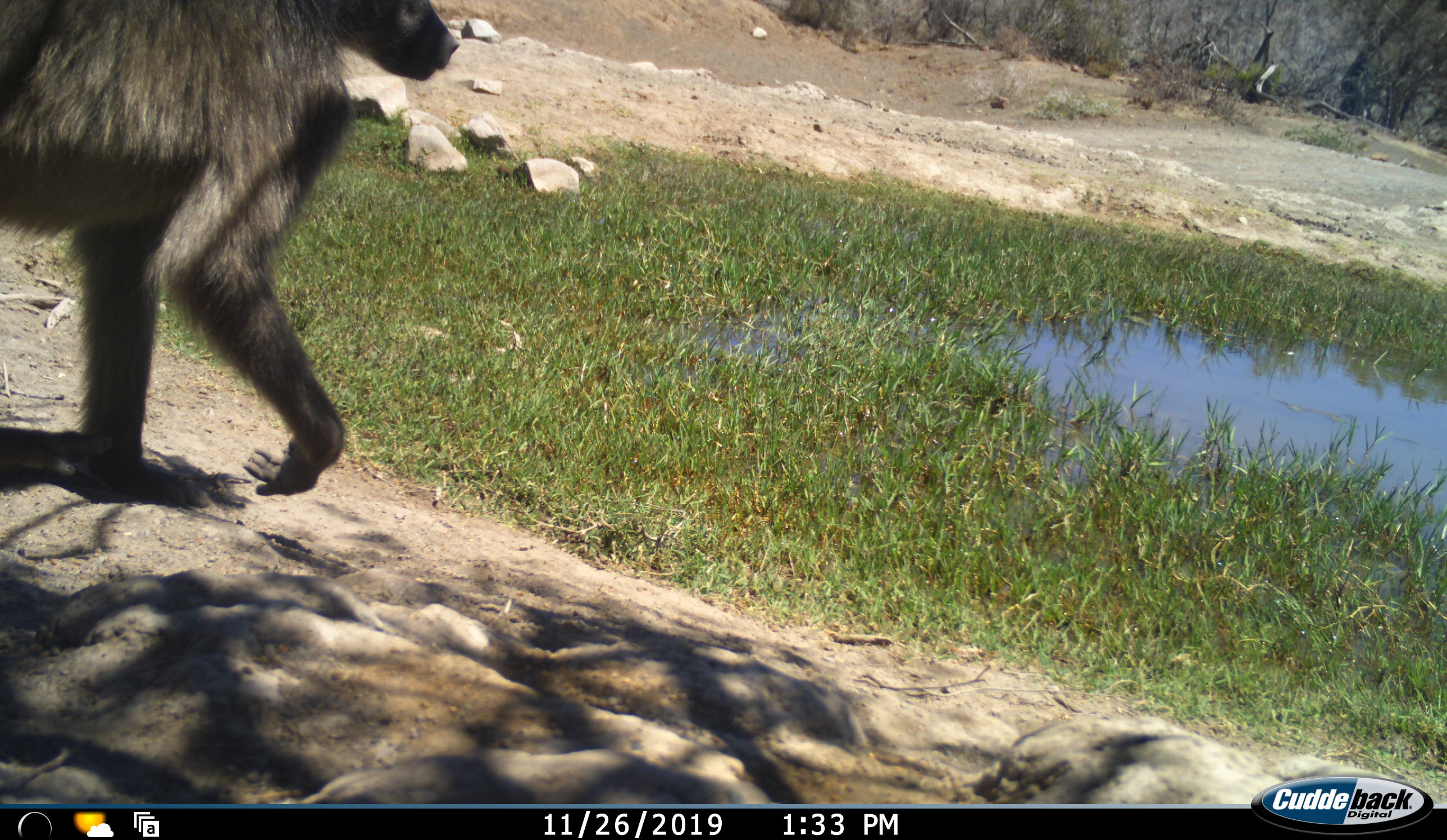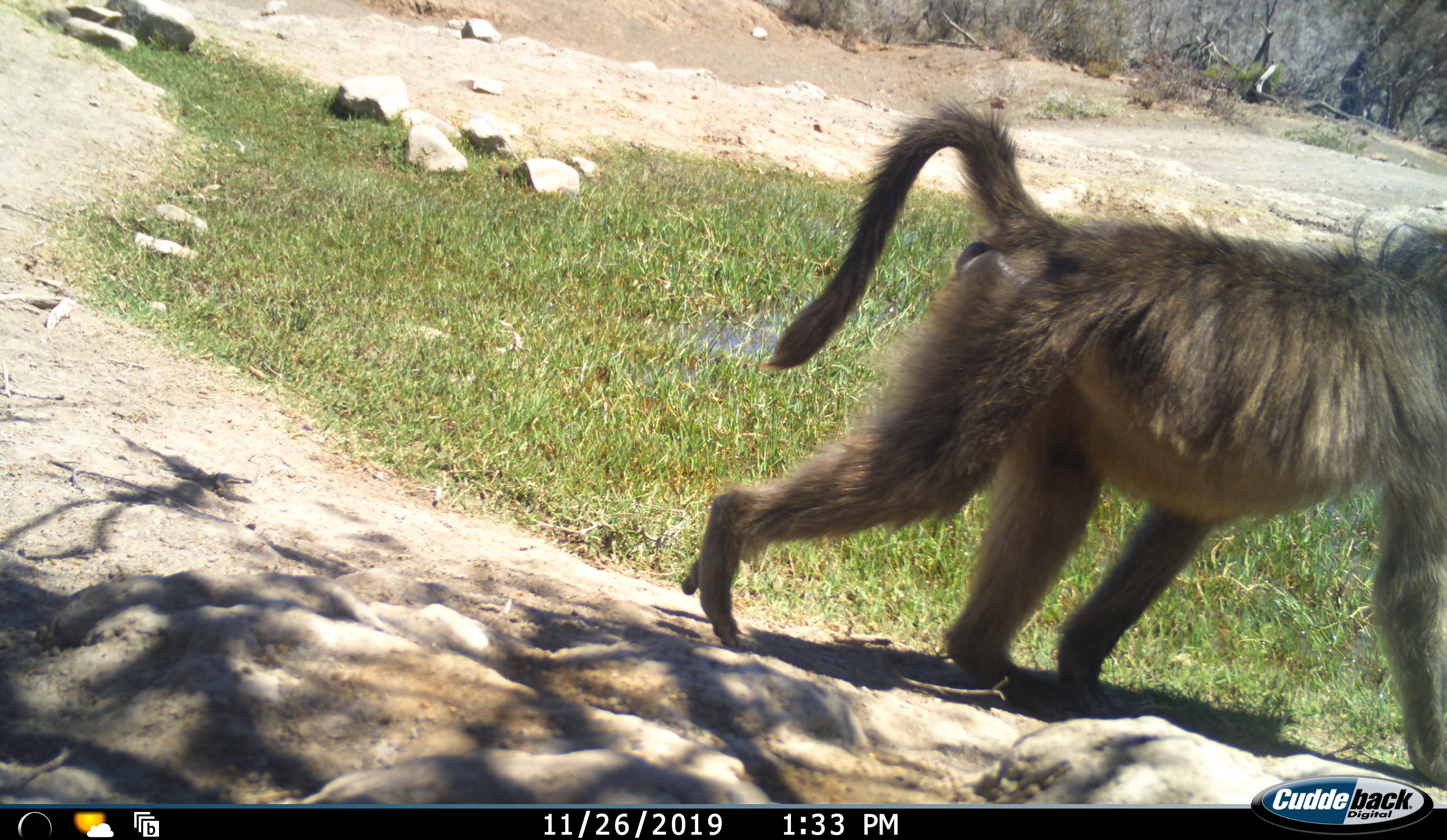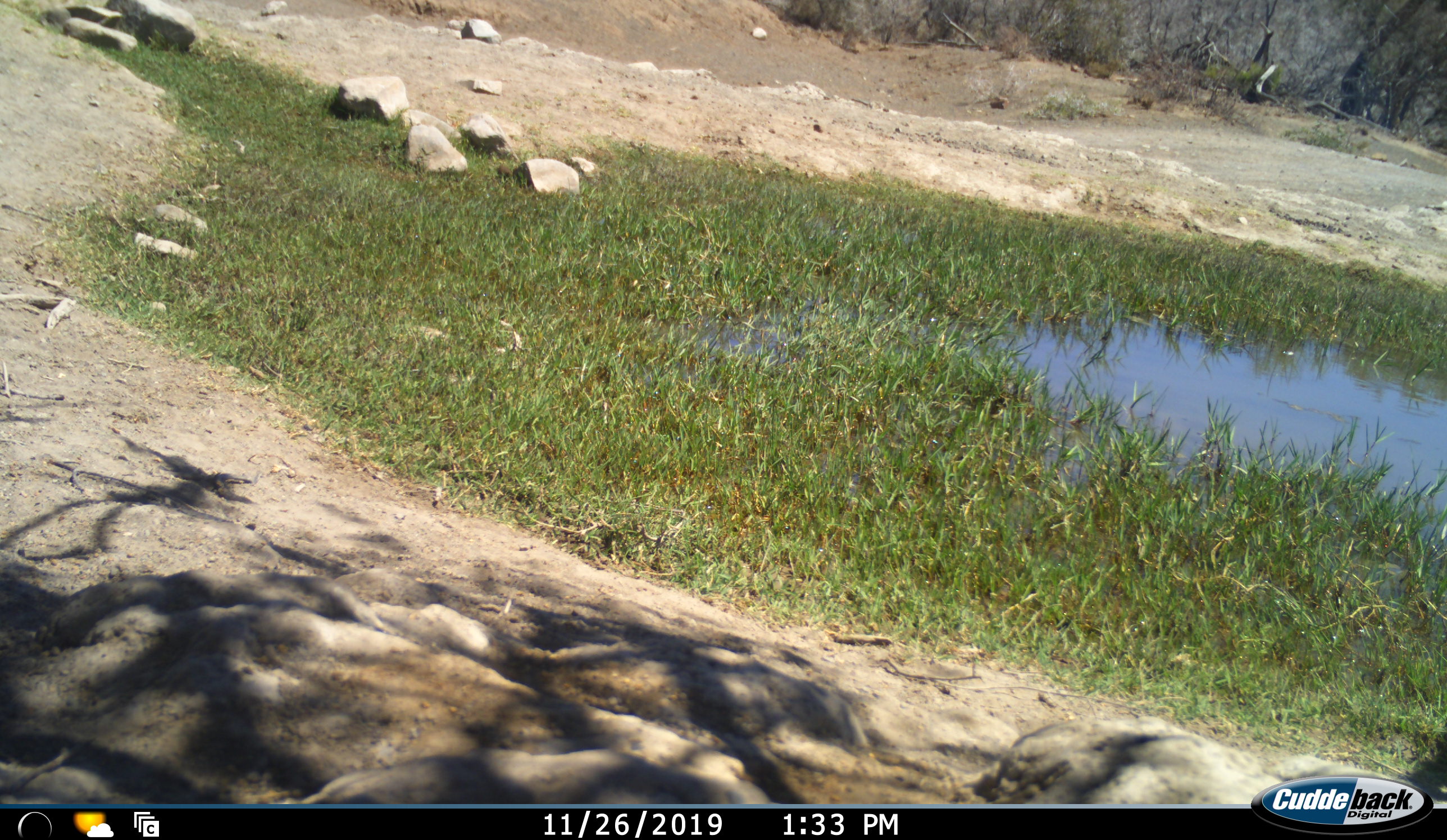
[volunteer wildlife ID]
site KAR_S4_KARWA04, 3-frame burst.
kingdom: Animalia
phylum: Chordata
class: Mammalia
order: Primates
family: Cercopithecidae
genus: Papio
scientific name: Papio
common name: baboon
Baboon (Papio), count 1. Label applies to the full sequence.